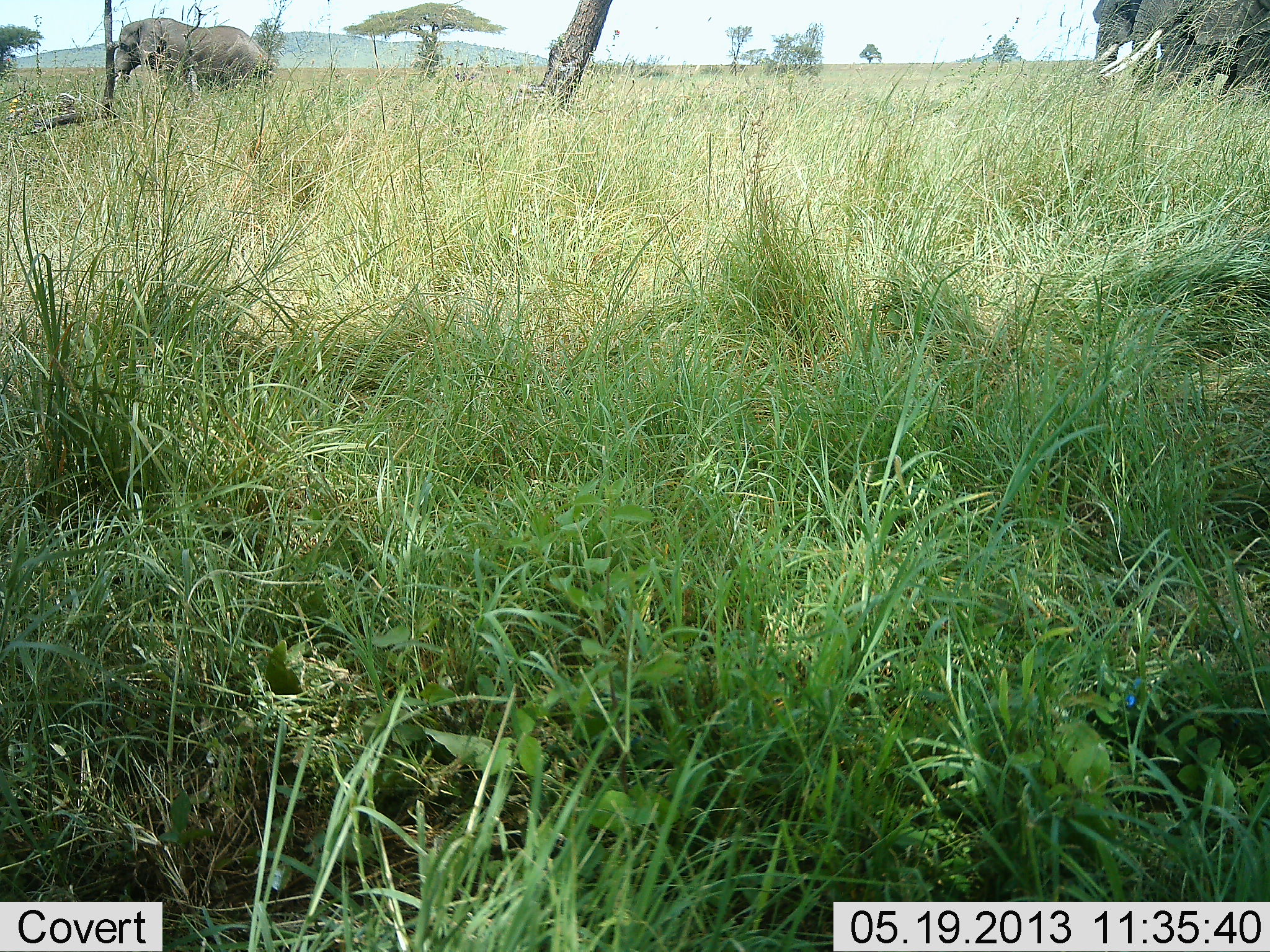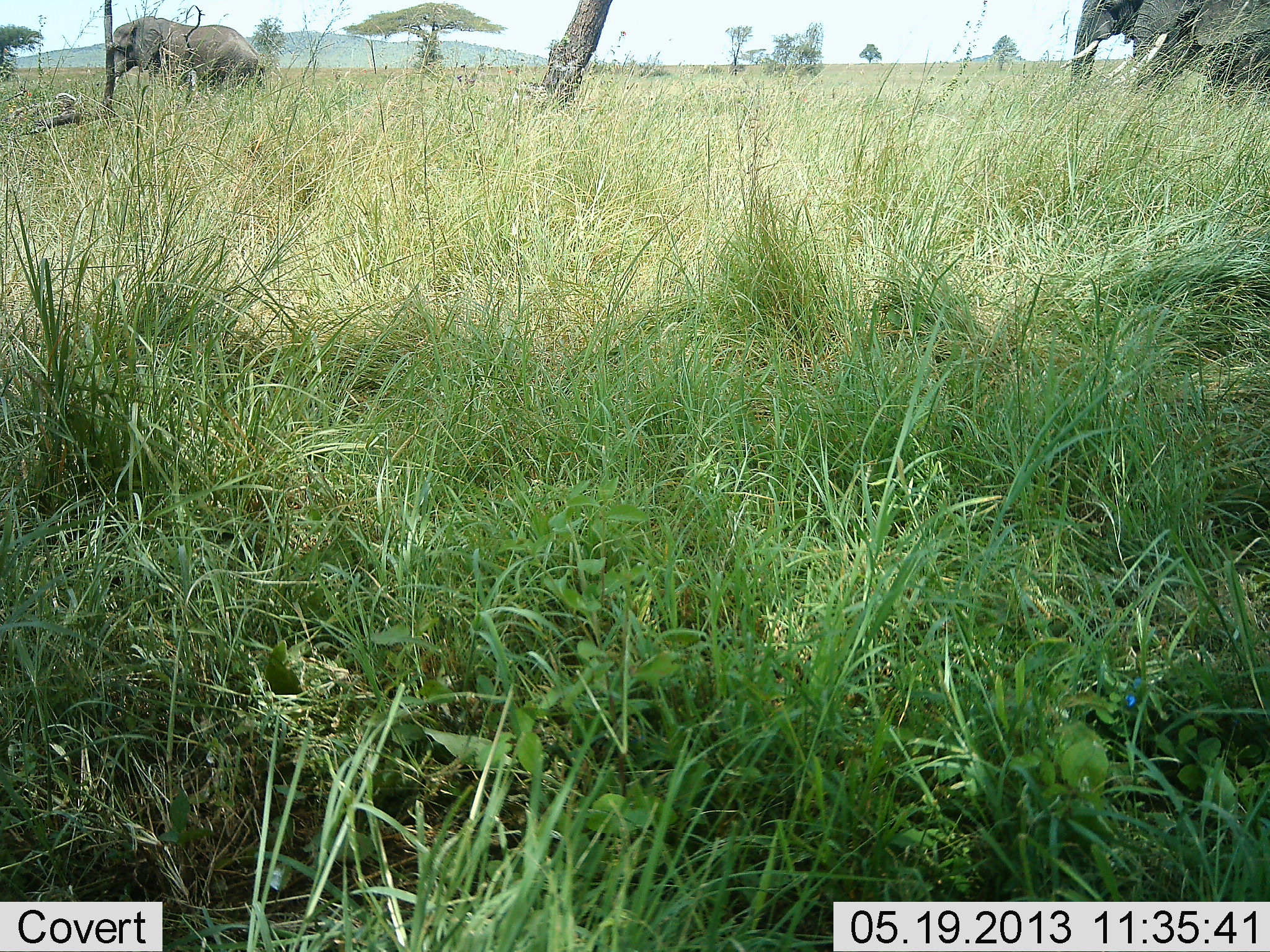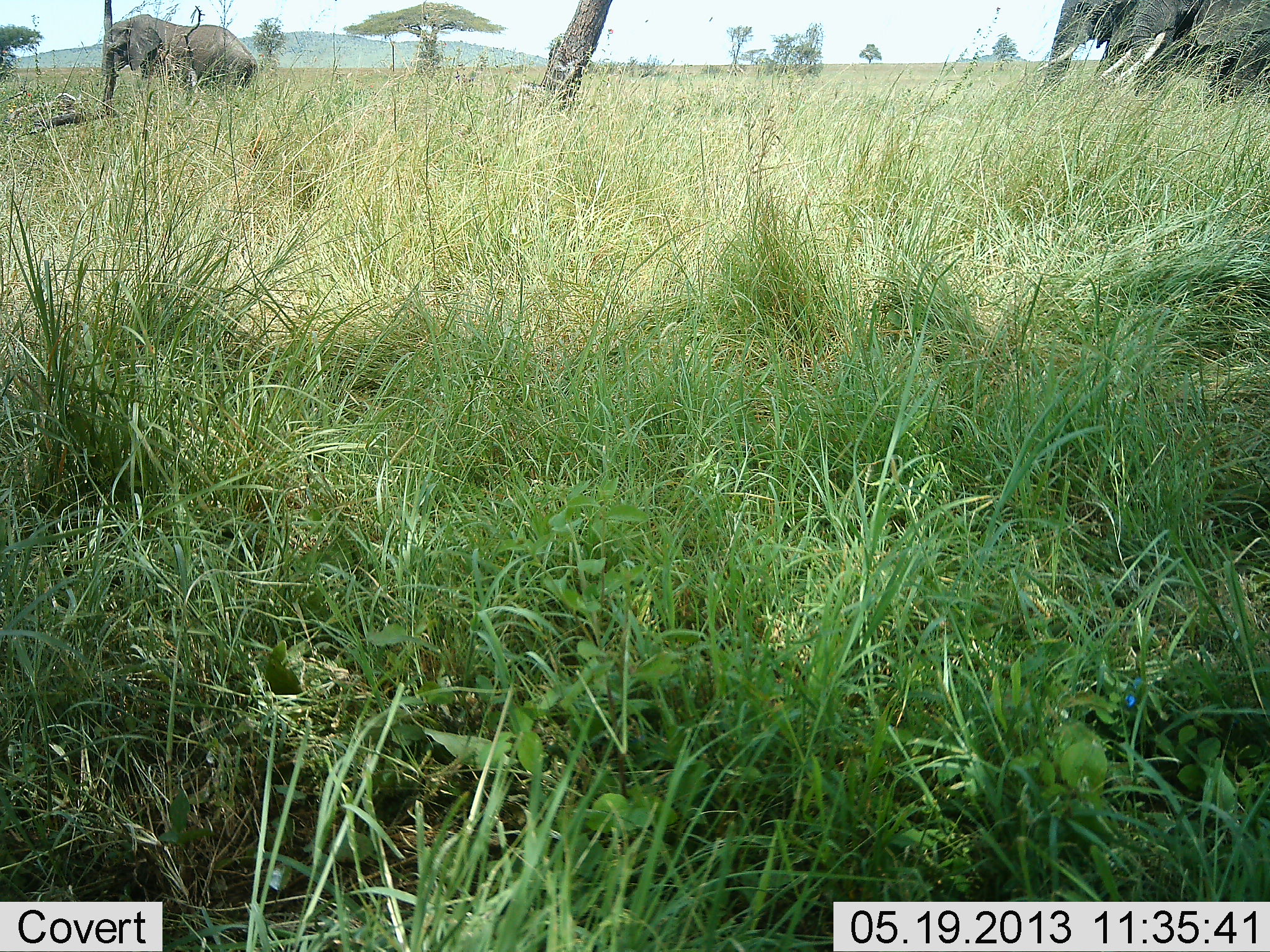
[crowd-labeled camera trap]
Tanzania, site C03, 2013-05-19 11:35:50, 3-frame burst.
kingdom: Animalia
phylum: Chordata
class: Mammalia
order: Proboscidea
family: Elephantidae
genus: Loxodonta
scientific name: Loxodonta africana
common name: african bush elephant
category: elephant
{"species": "elephant (african bush elephant) (Loxodonta africana)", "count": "3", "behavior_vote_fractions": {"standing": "24%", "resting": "0%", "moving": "76%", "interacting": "0%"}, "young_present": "6%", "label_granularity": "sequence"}